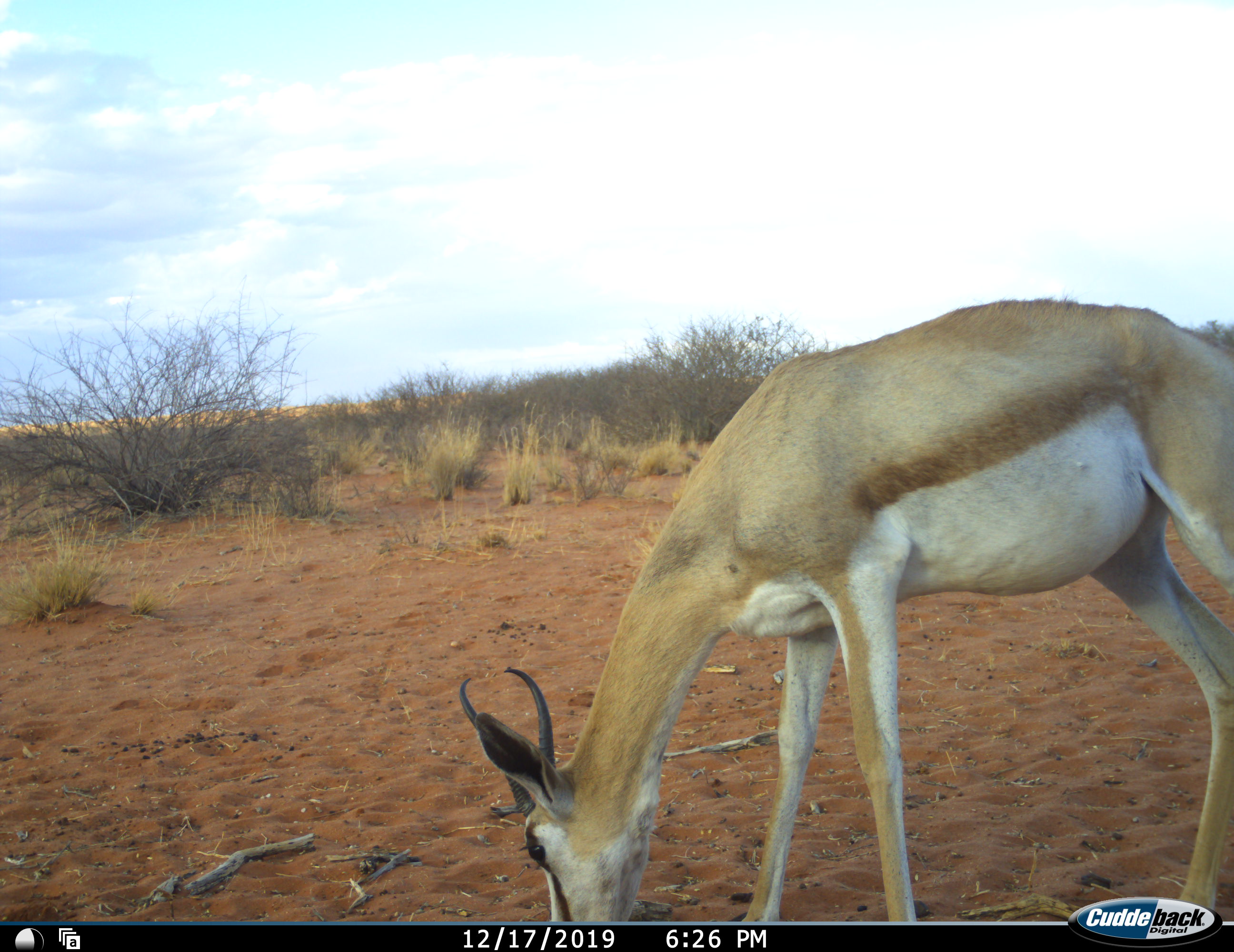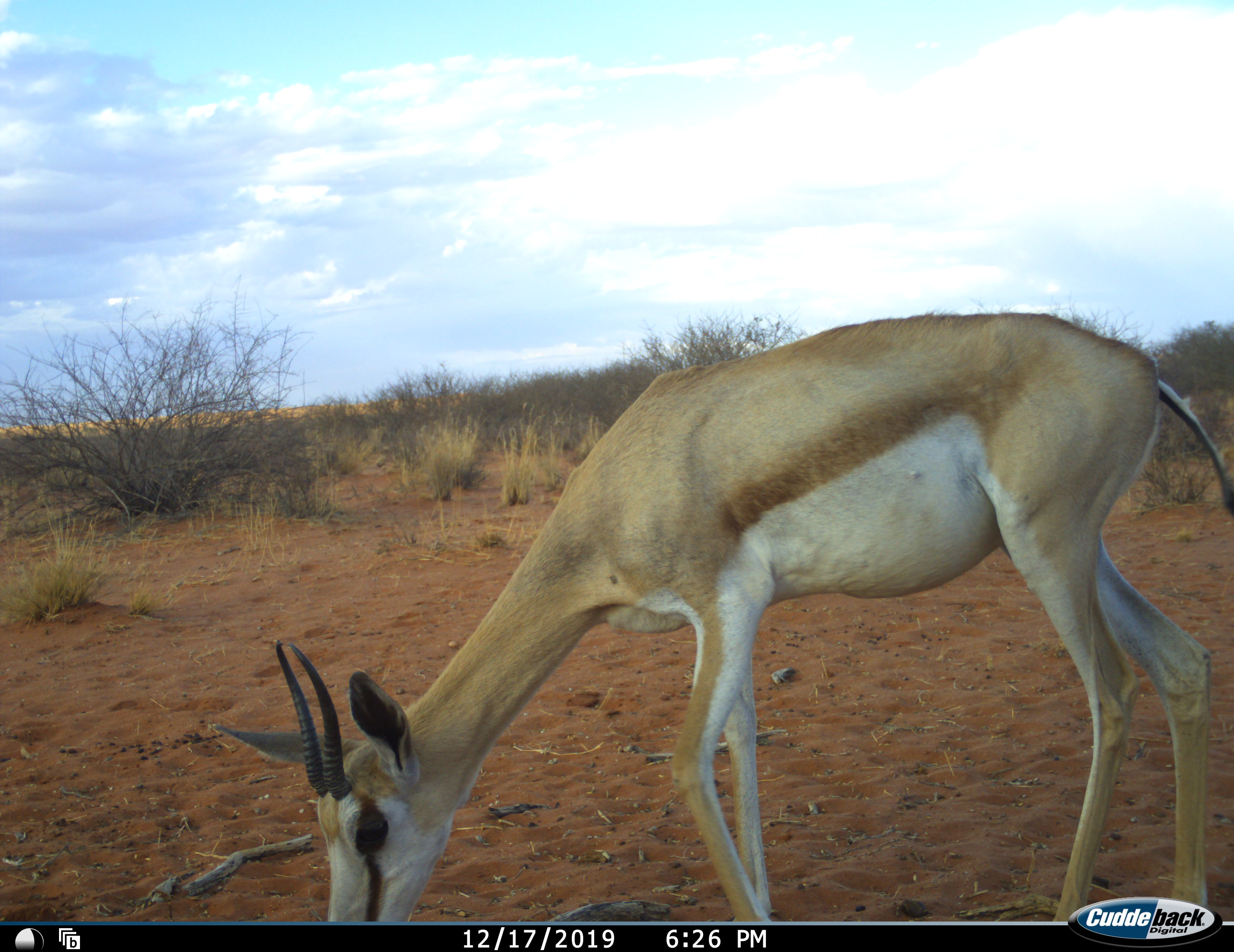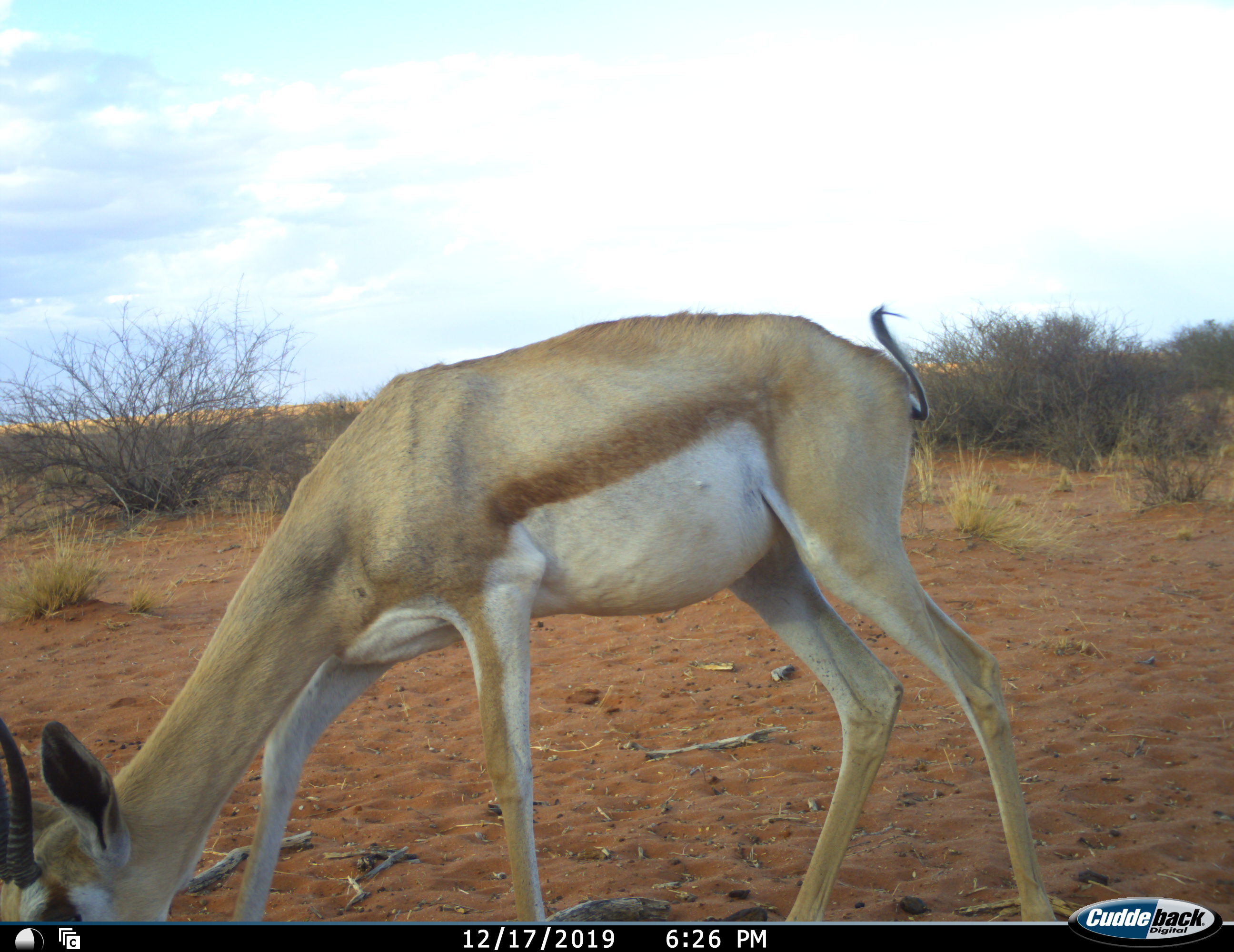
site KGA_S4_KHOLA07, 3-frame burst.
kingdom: Animalia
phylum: Chordata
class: Mammalia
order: Artiodactyla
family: Bovidae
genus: Antidorcas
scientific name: Antidorcas marsupialis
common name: springbok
Springbok (Antidorcas marsupialis), count 1. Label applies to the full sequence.